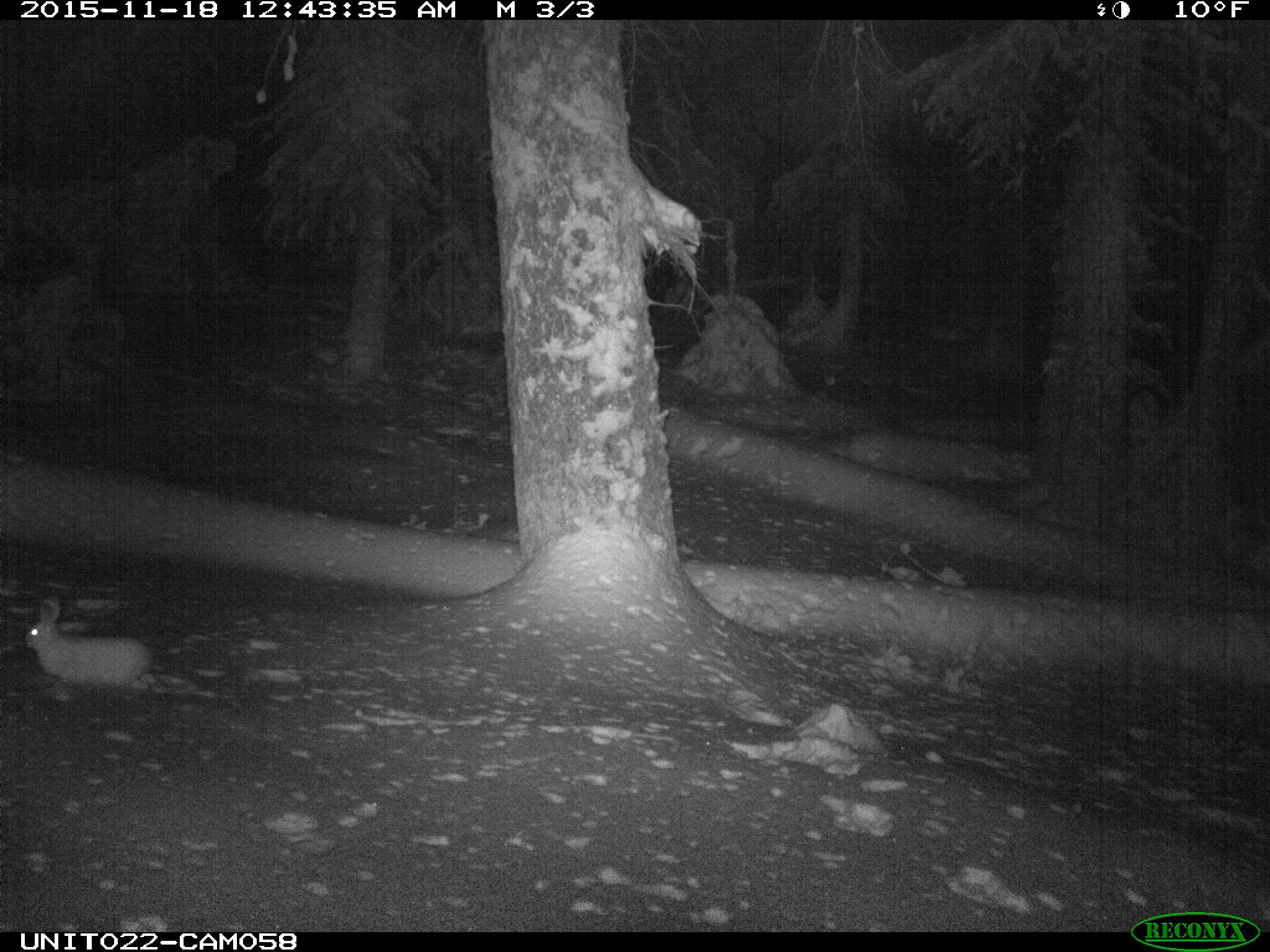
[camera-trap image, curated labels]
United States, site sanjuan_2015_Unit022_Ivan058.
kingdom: Animalia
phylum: Chordata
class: Mammalia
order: Lagomorpha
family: Leporidae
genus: Lepus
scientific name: Lepus americanus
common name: snowshoe hare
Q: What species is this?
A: Lepus americanus (snowshoe hare).